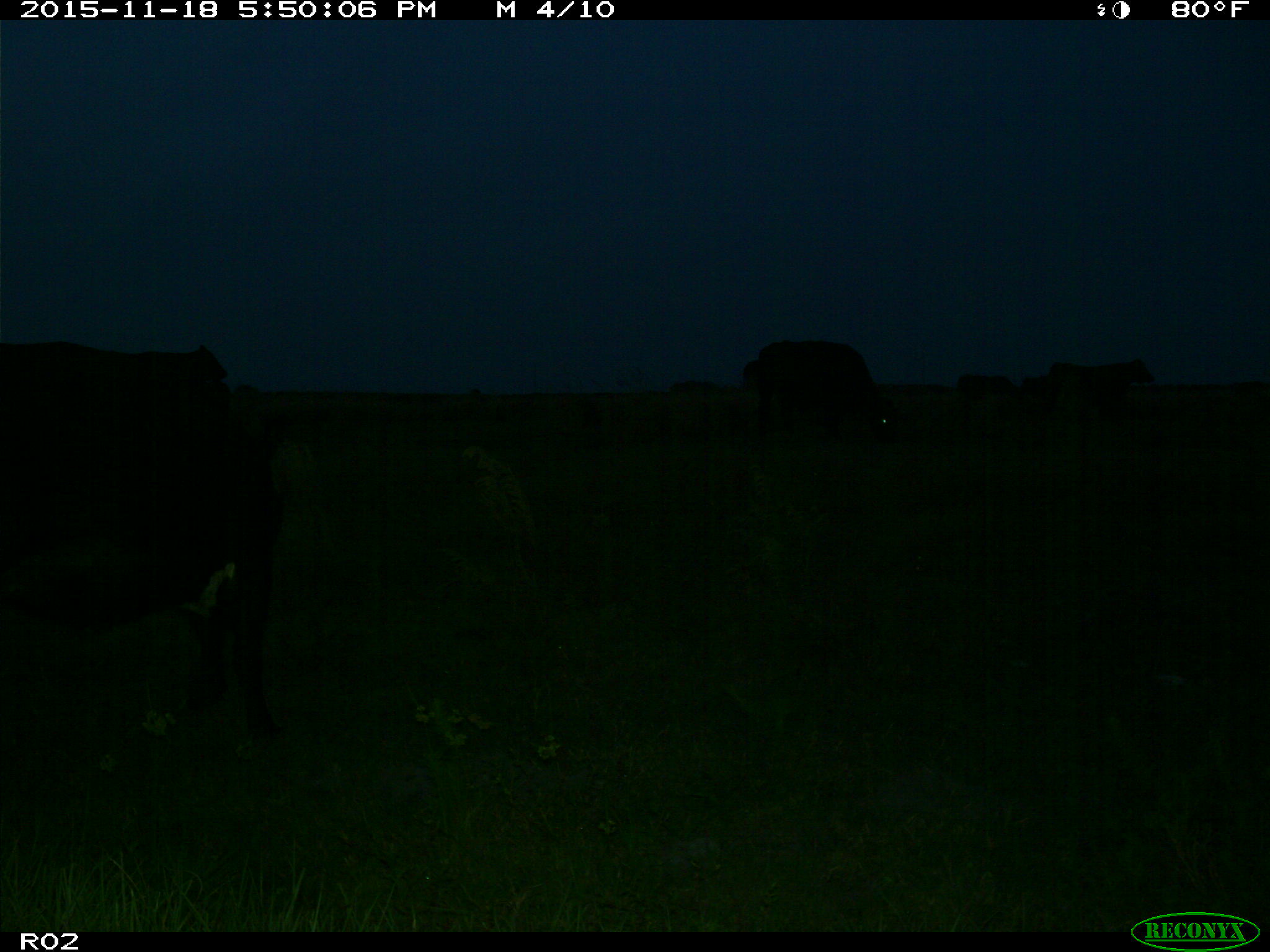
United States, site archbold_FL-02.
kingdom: Animalia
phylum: Chordata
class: Mammalia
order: Artiodactyla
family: Bovidae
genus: Bos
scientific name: Bos taurus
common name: domestic cow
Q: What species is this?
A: Bos taurus (domestic cow).